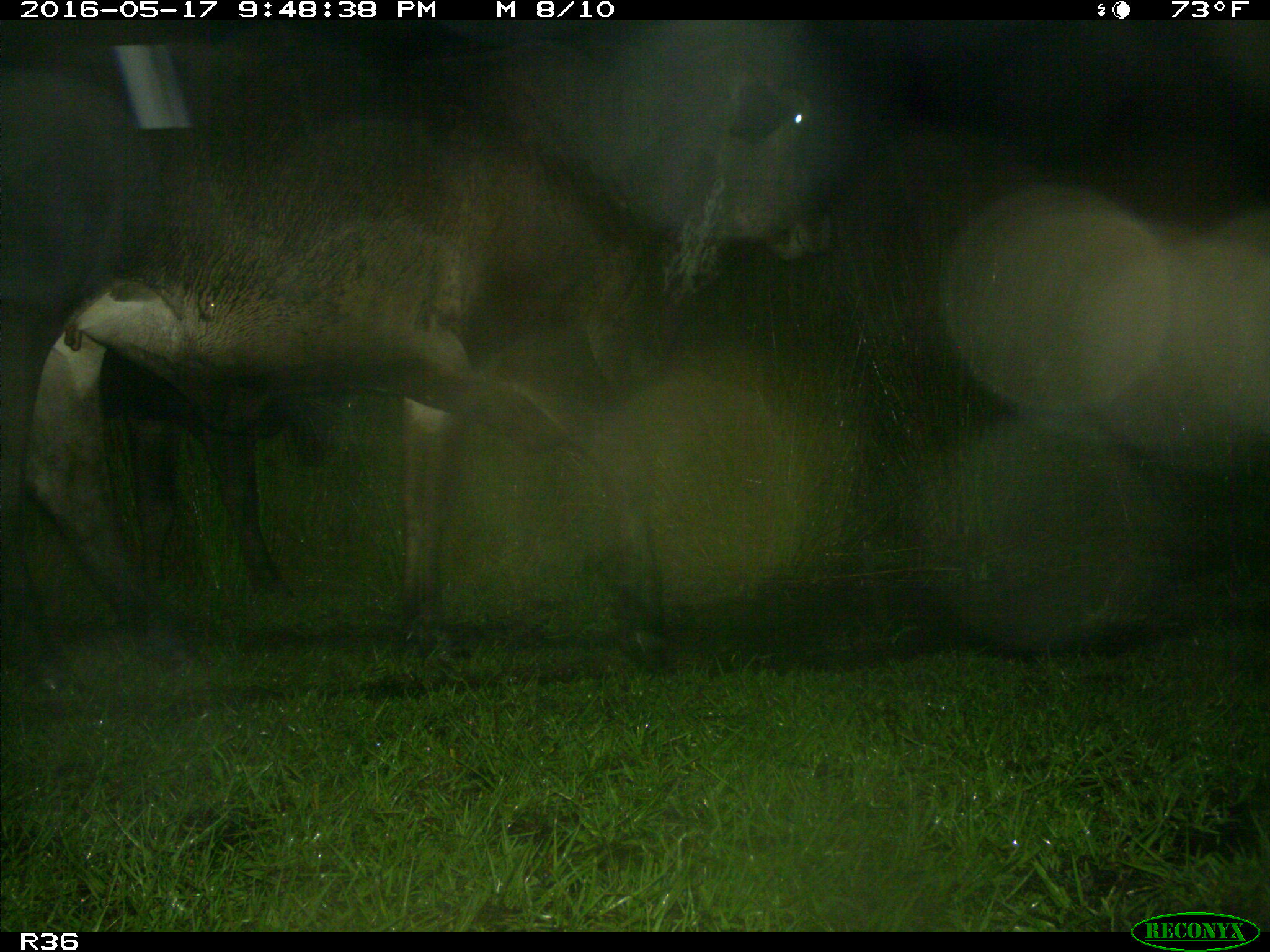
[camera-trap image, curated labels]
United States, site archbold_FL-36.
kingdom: Animalia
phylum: Chordata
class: Mammalia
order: Artiodactyla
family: Bovidae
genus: Bos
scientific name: Bos taurus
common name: domestic cow